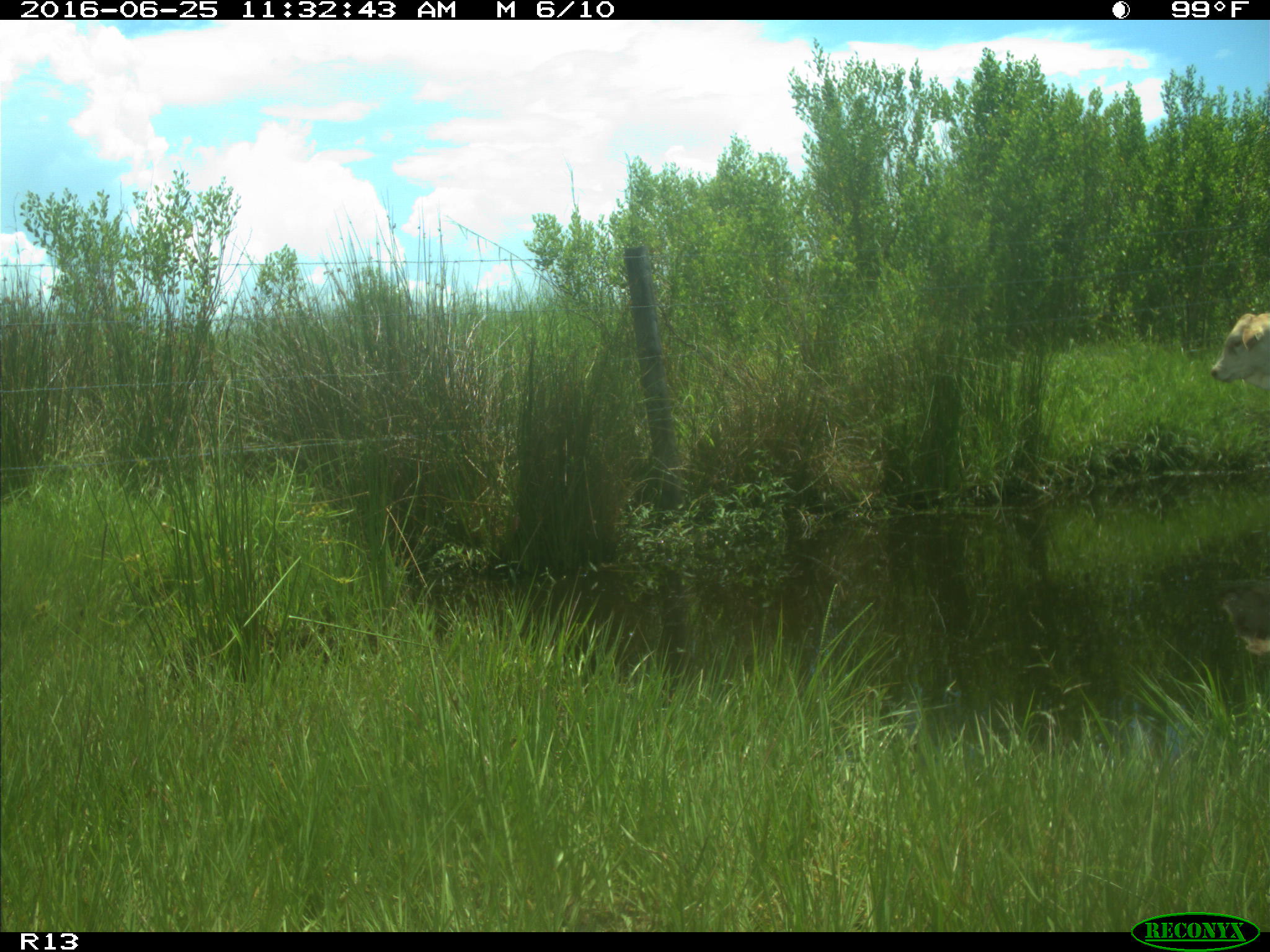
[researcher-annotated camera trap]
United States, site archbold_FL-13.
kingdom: Animalia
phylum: Chordata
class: Mammalia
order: Artiodactyla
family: Bovidae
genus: Bos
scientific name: Bos taurus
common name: domestic cow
Bos taurus (domestic cow).